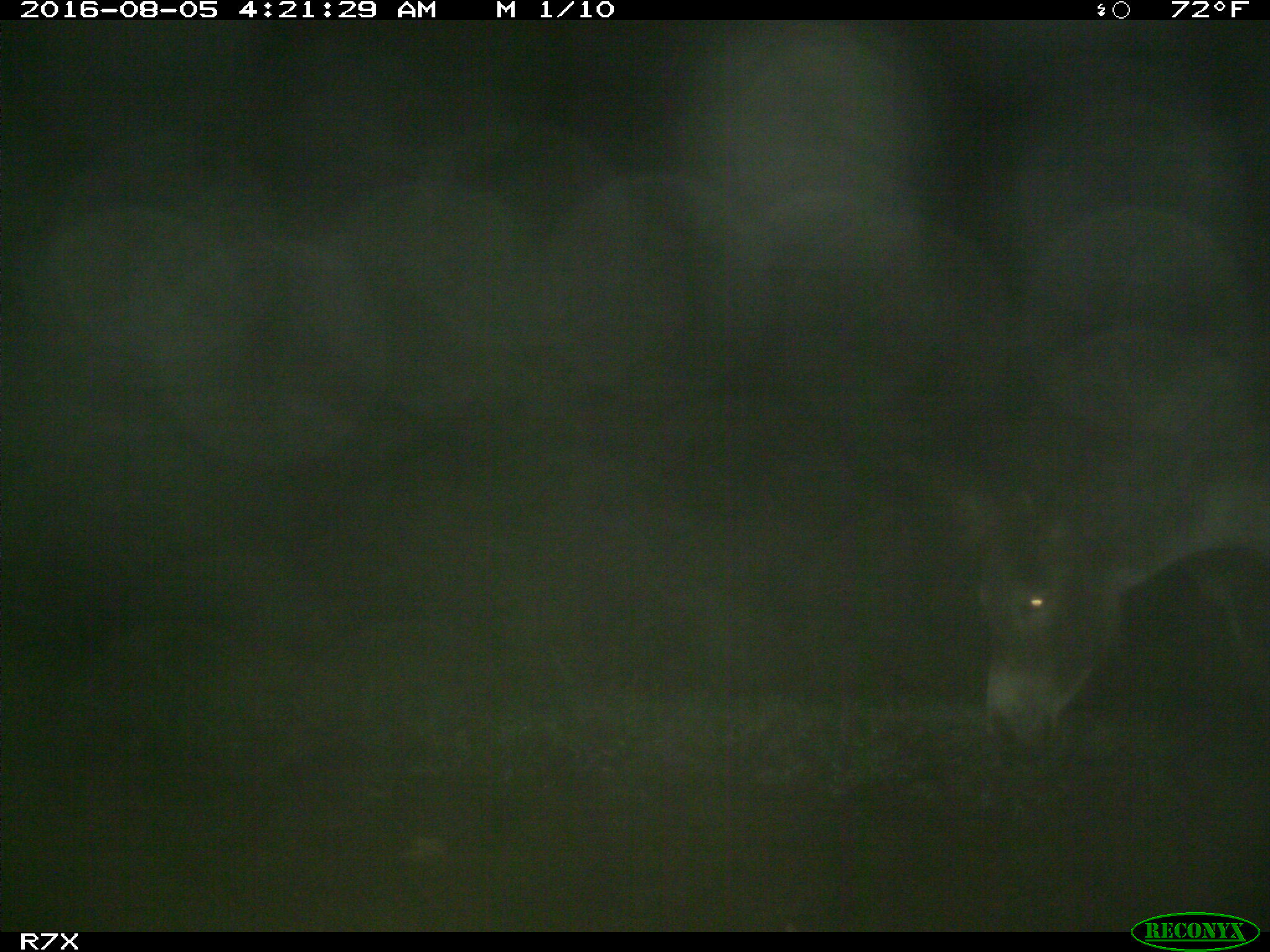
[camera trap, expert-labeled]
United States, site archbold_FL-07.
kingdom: Animalia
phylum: Chordata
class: Mammalia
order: Perissodactyla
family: Equidae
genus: Equus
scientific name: Equus africanus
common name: african wild ass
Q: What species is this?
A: Equus africanus (african wild ass).